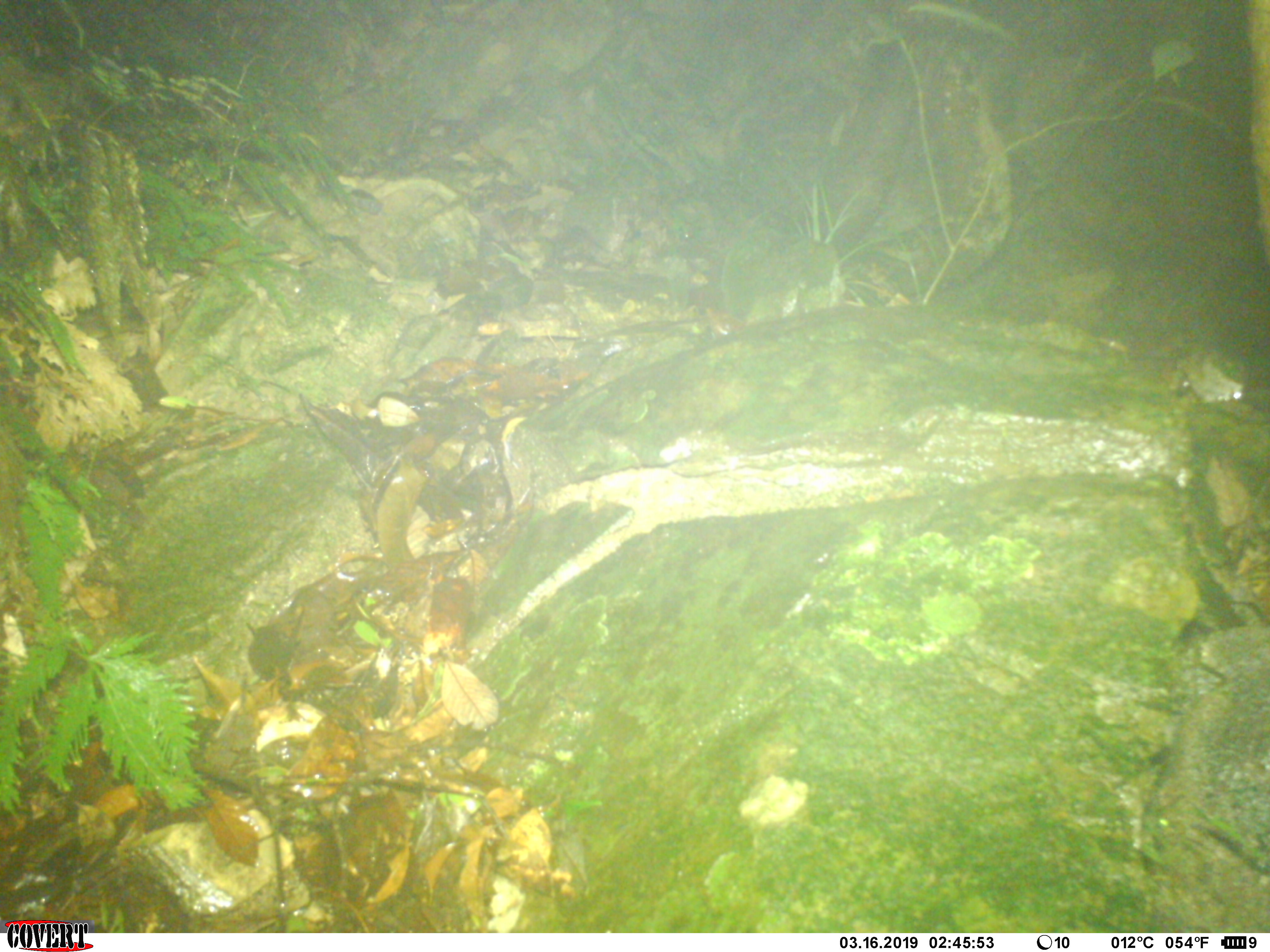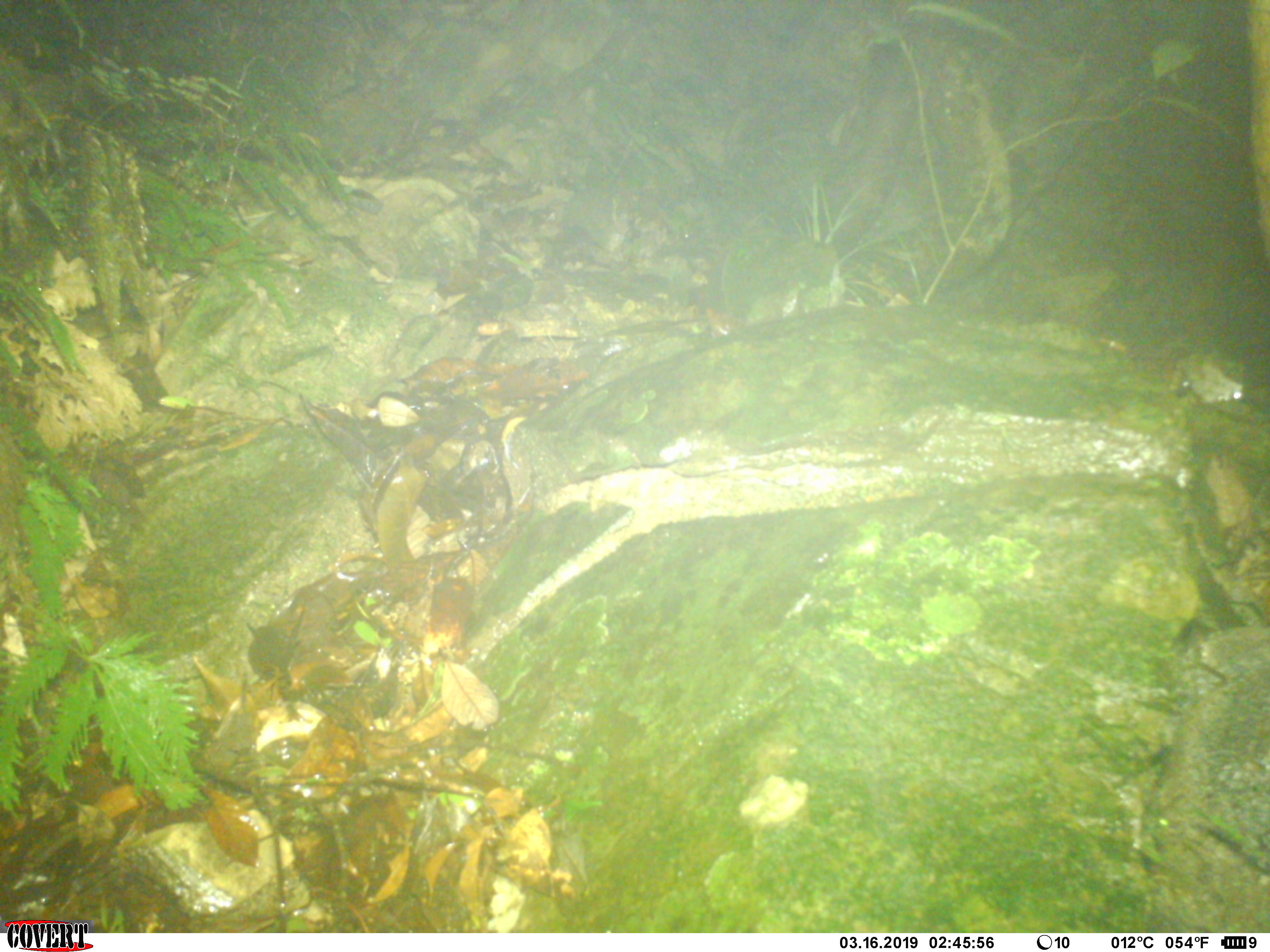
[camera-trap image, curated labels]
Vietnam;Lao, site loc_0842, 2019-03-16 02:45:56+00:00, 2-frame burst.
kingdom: Animalia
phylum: Chordata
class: Mammalia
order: Rodentia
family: Muridae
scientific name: Muridae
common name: old-world mice and rats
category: unidentified murid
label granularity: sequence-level